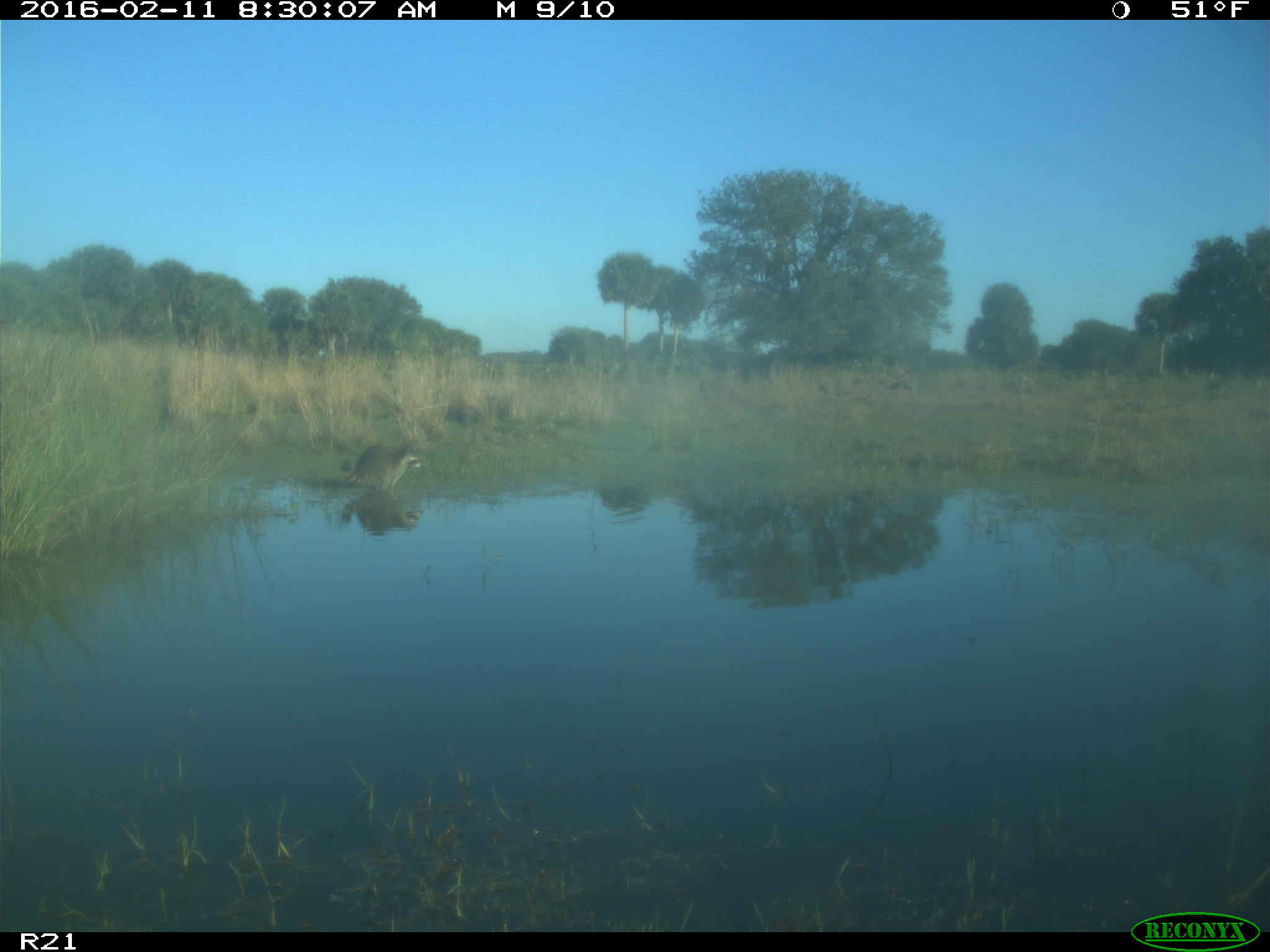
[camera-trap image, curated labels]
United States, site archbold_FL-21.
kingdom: Animalia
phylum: Chordata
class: Mammalia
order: Carnivora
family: Procyonidae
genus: Procyon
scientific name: Procyon lotor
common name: common raccoon